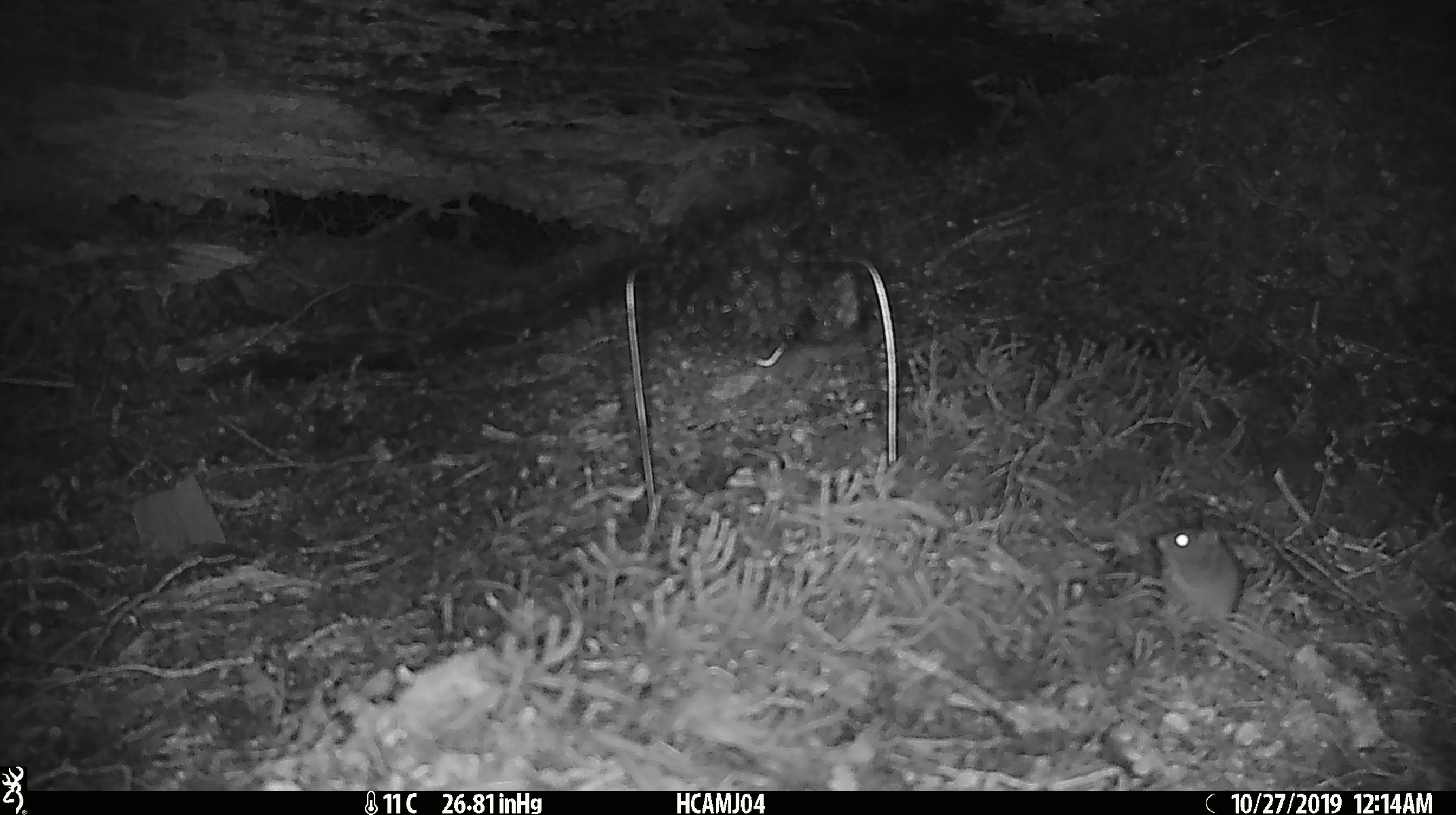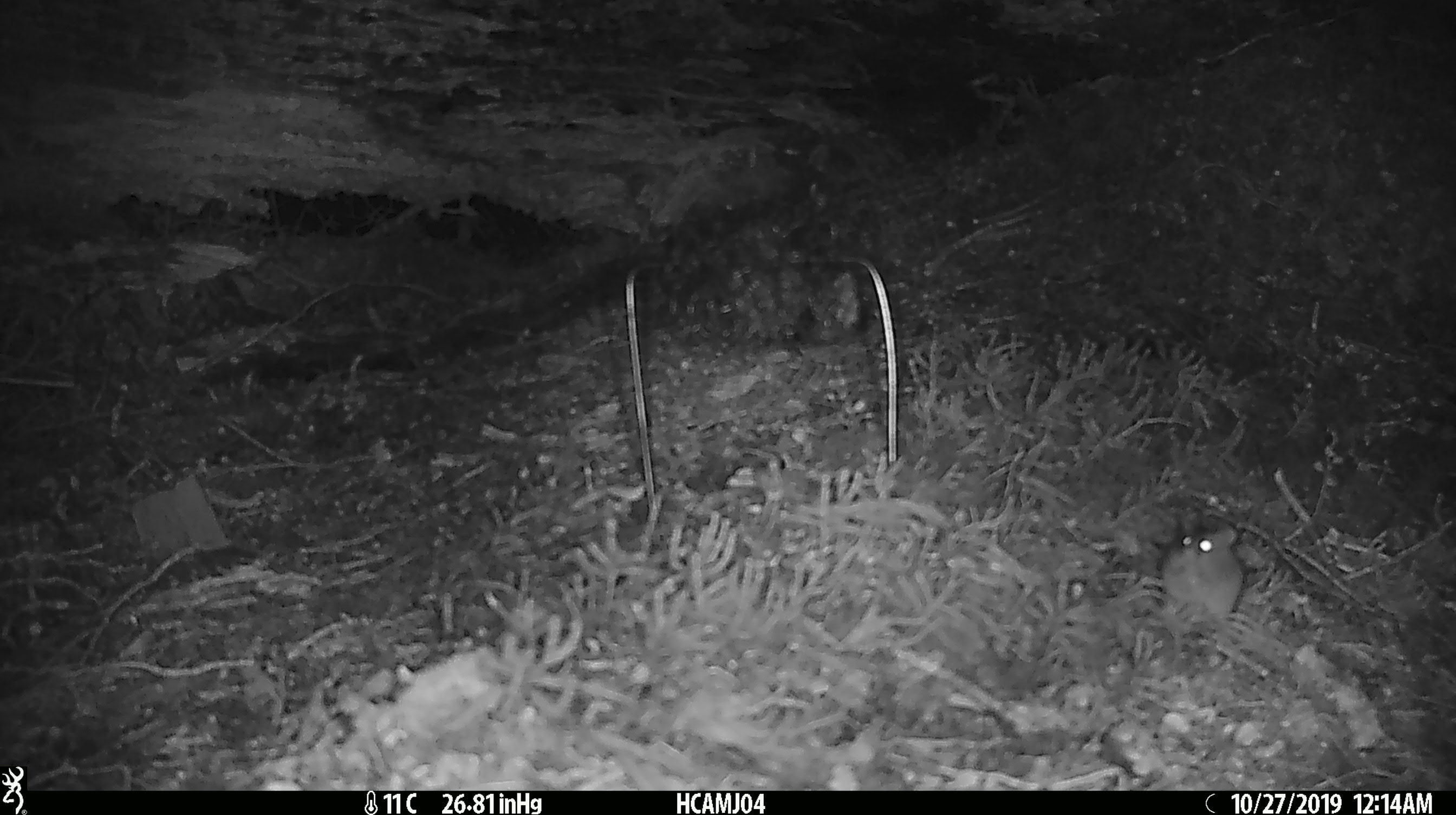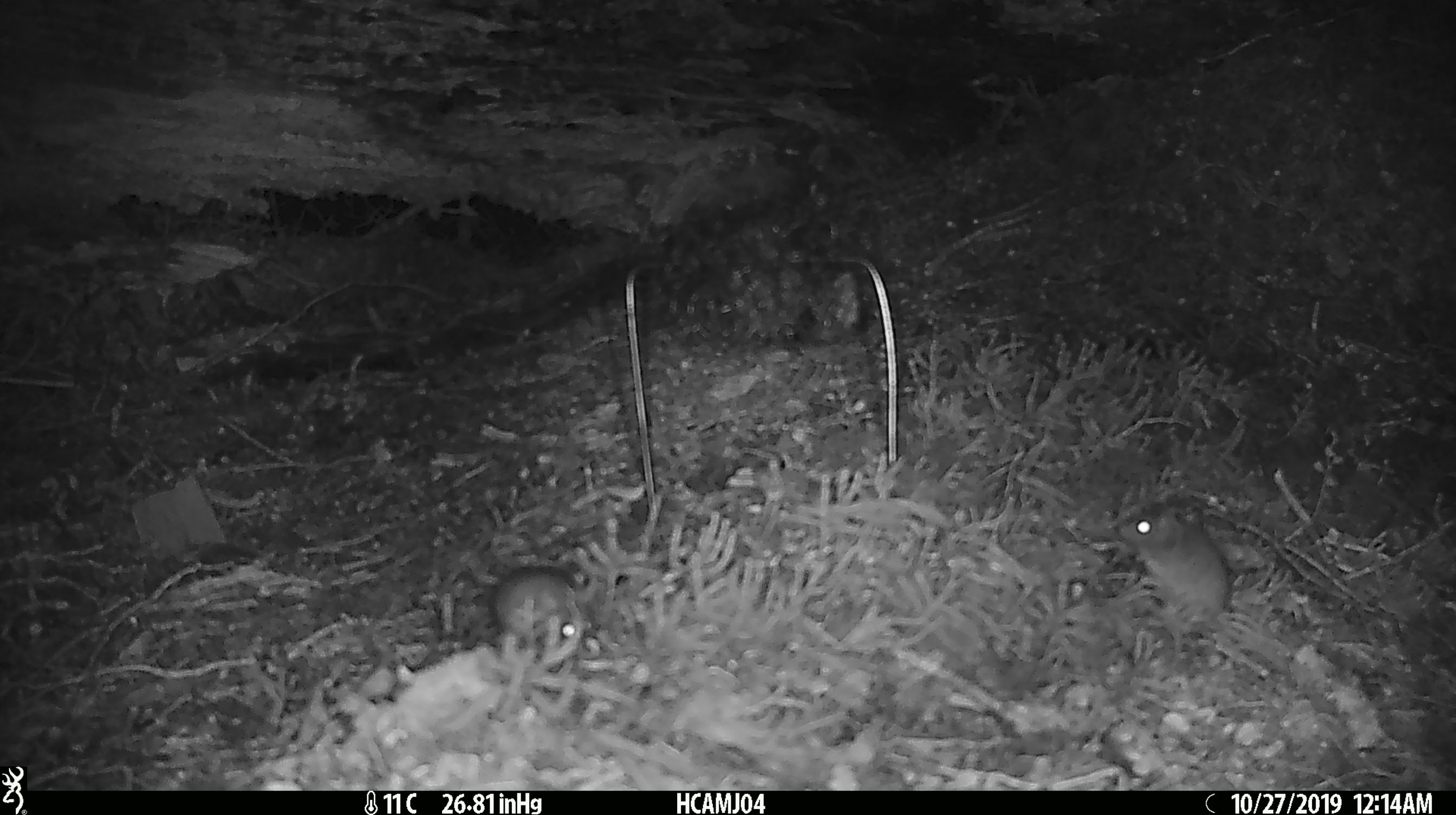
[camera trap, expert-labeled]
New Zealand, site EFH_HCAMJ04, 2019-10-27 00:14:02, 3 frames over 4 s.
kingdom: Animalia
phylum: Chordata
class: Mammalia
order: Rodentia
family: Muridae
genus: Mus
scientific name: Mus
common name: mouse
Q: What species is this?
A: Mouse (Mus).